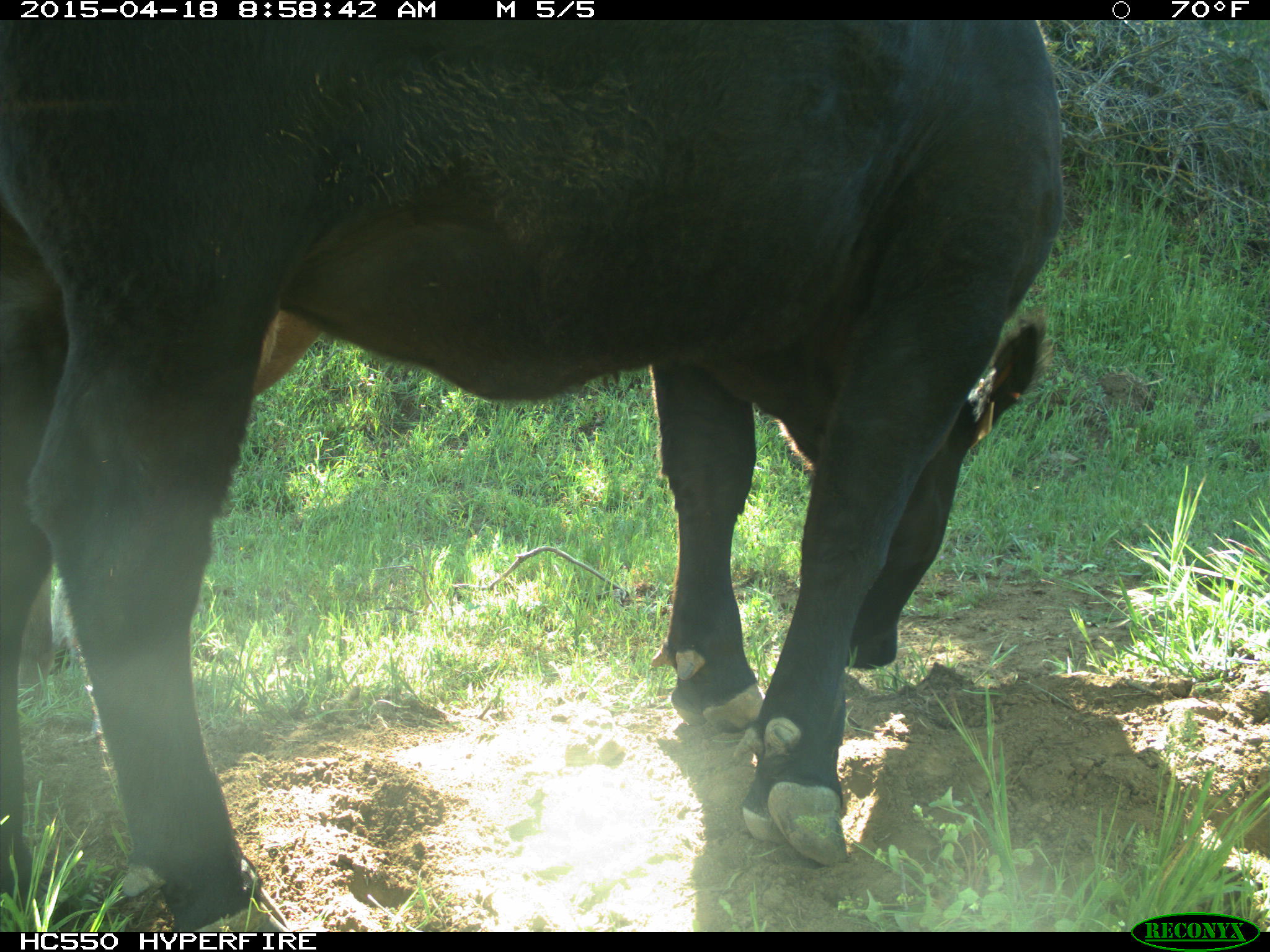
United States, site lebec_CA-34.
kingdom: Animalia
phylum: Chordata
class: Mammalia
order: Artiodactyla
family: Bovidae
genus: Bos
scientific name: Bos taurus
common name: domestic cow